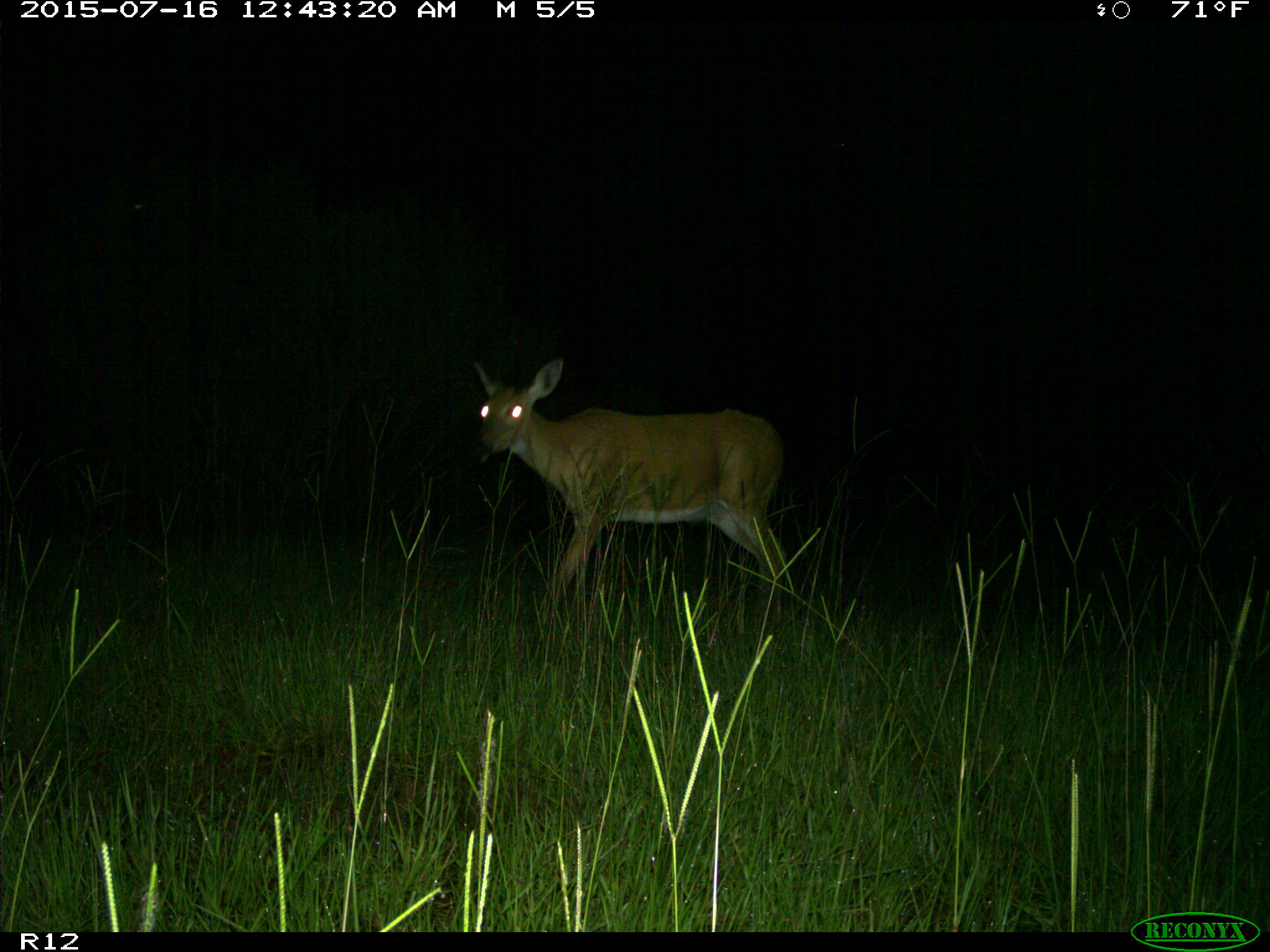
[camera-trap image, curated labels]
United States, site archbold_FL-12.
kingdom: Animalia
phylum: Chordata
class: Mammalia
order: Artiodactyla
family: Cervidae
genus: Odocoileus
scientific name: Odocoileus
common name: deer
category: unidentified deer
Unidentified deer (deer) (Odocoileus).